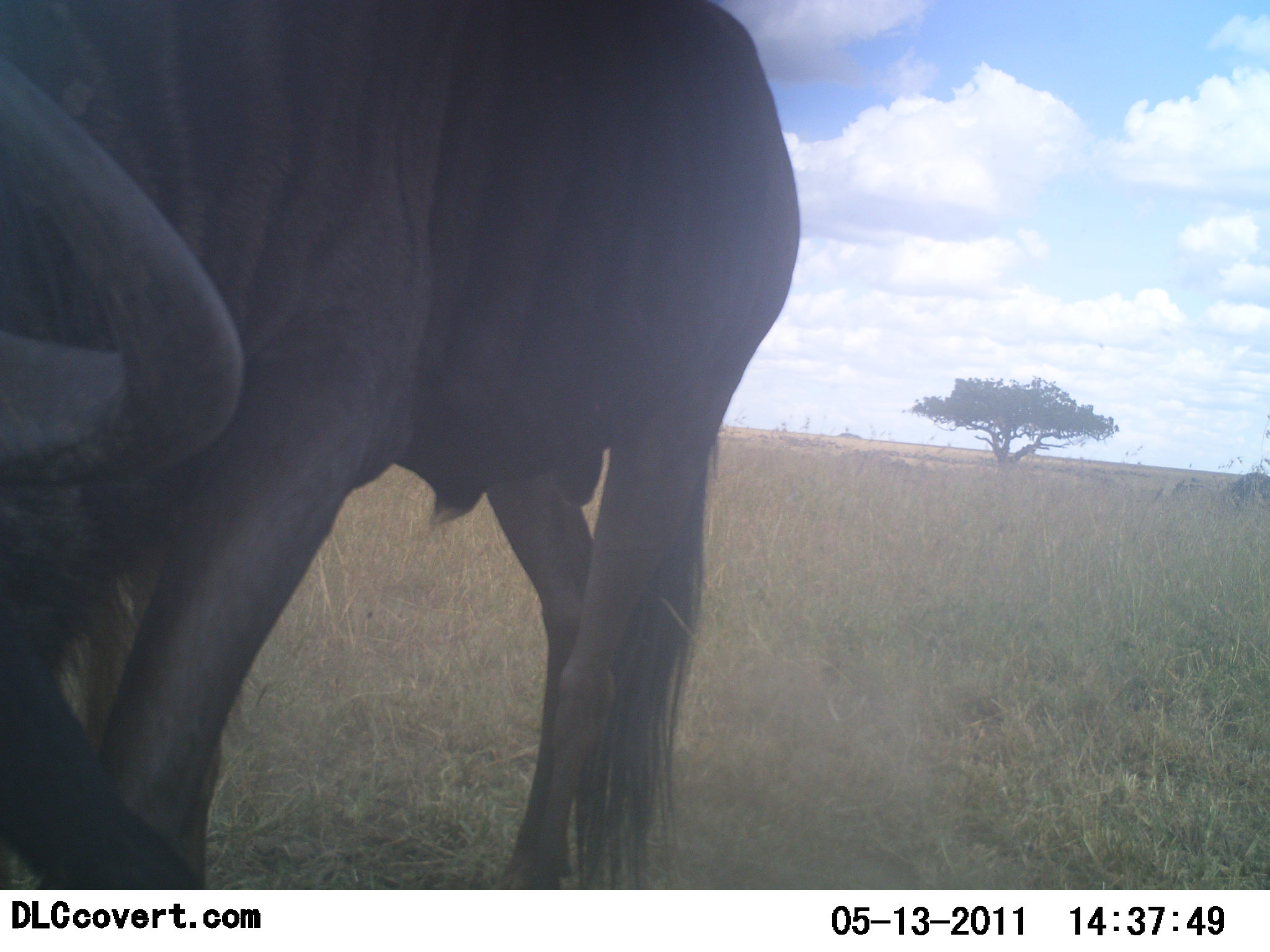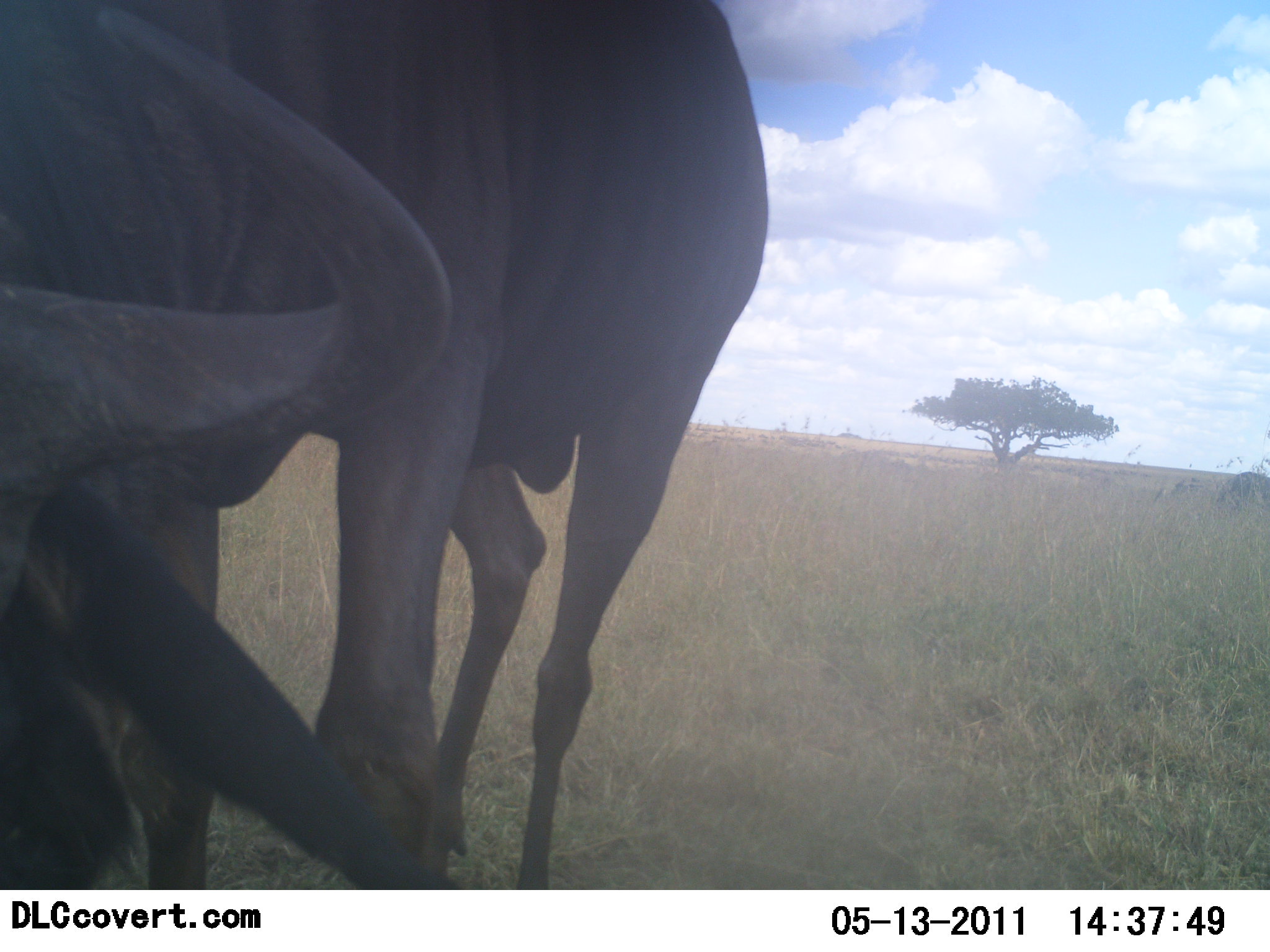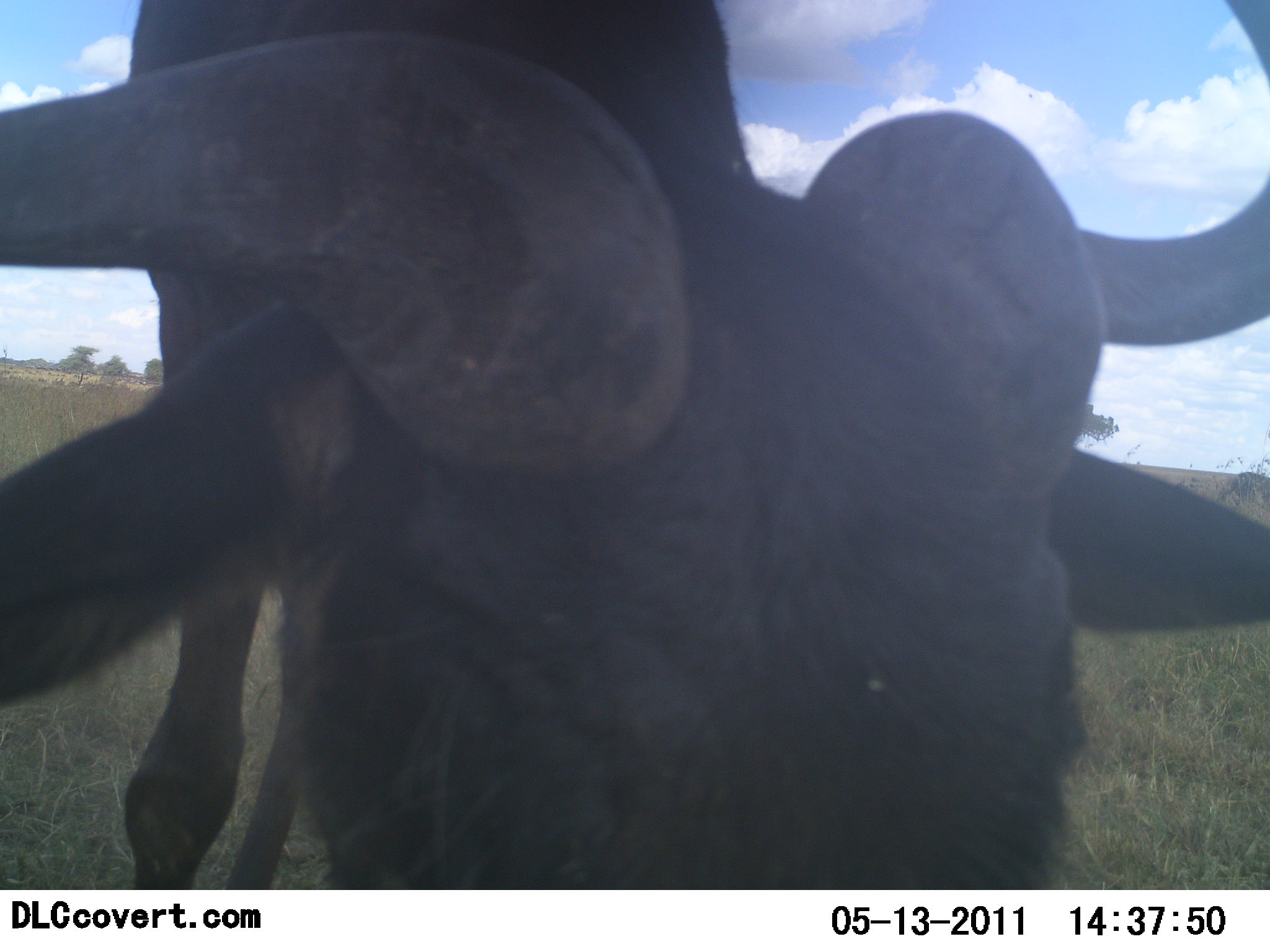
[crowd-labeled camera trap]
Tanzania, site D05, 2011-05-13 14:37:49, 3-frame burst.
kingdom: Animalia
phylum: Chordata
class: Mammalia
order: Artiodactyla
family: Bovidae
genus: Connochaetes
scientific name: Connochaetes taurinus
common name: blue wildebeest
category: wildebeest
Wildebeest (blue wildebeest) (Connochaetes taurinus), count 1. Behavior (volunteer vote fractions): standing 58%, resting 0%, moving 25%, interacting 8%. Young present (vote fraction): 0%. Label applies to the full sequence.